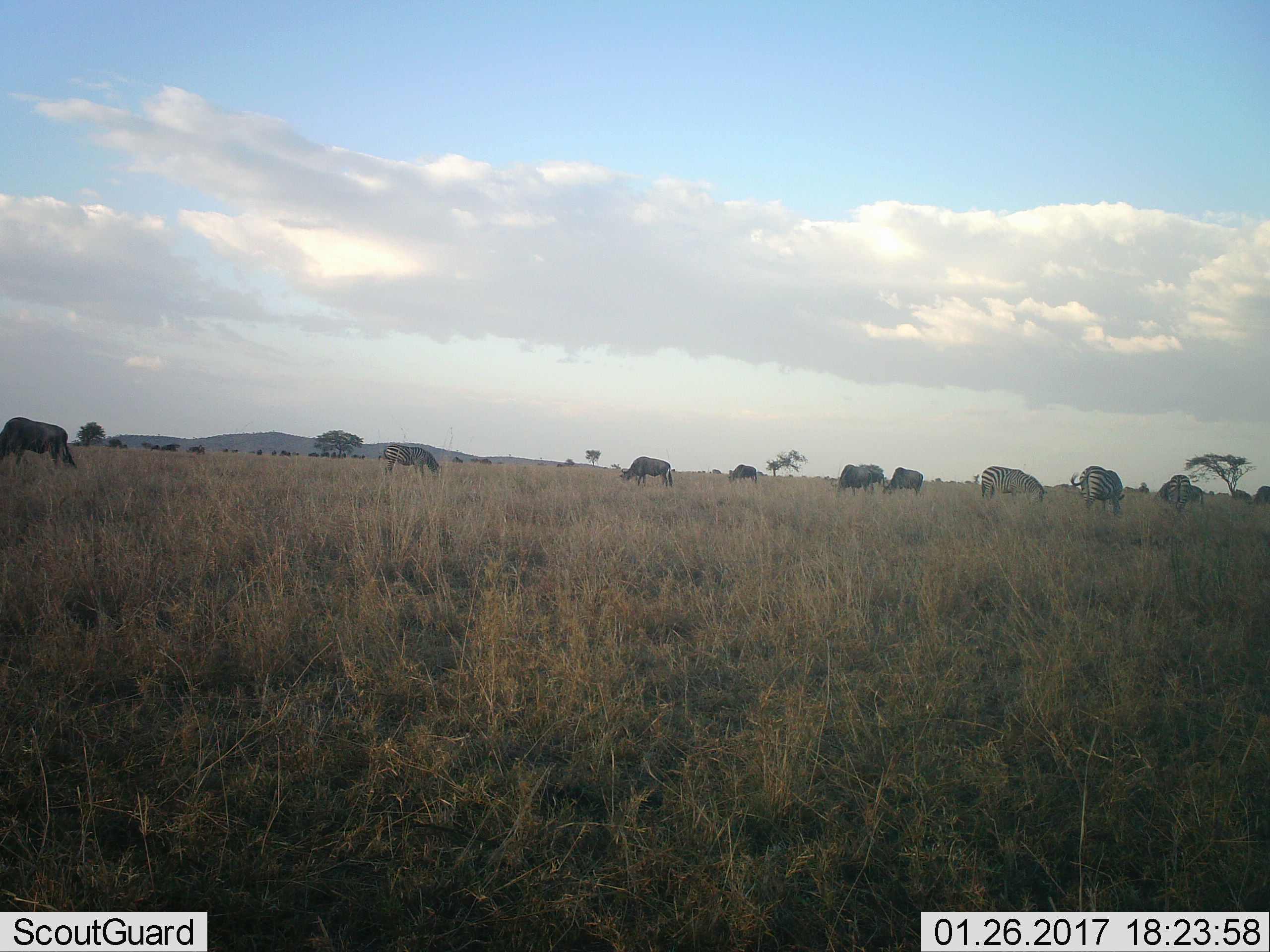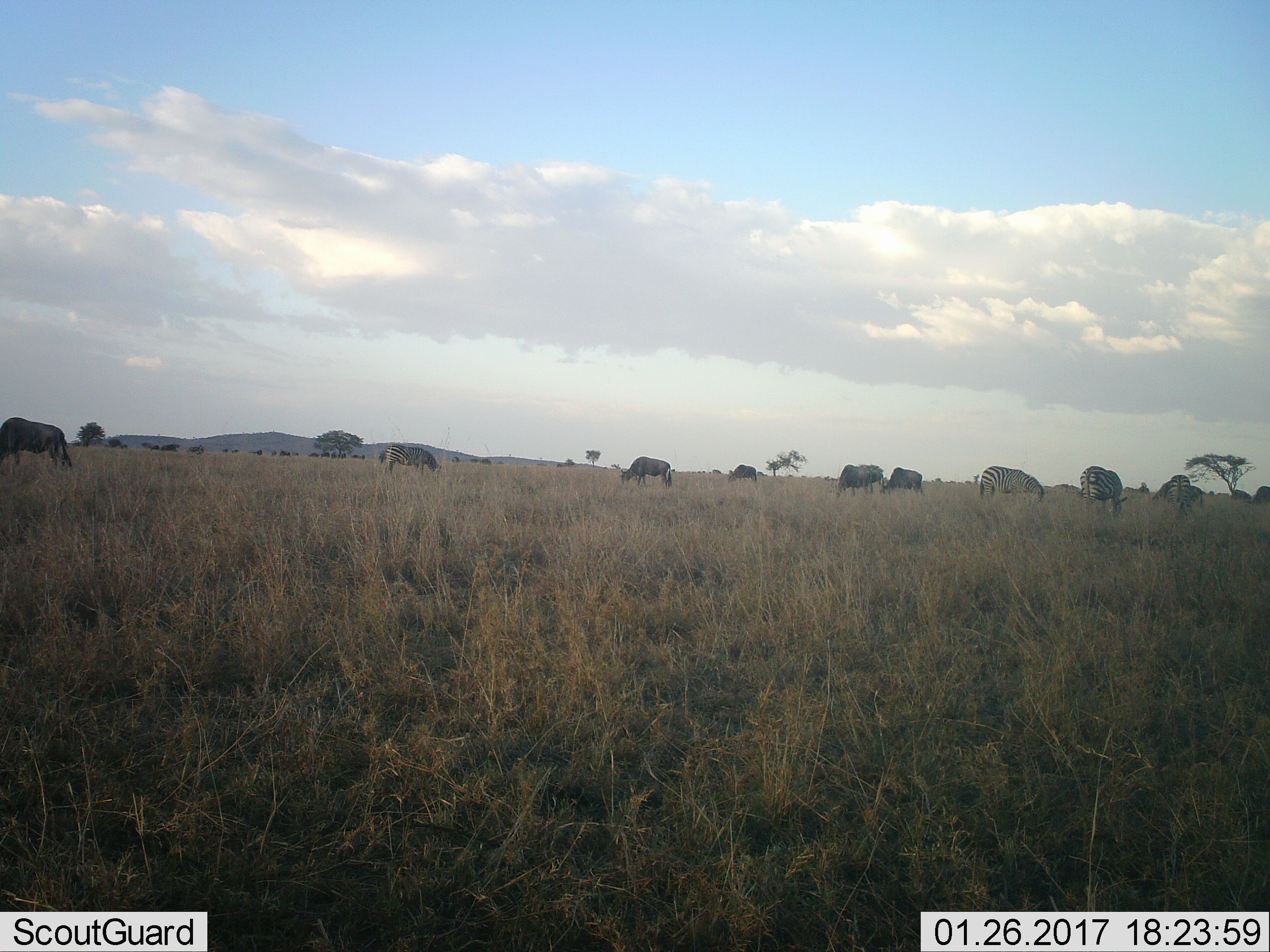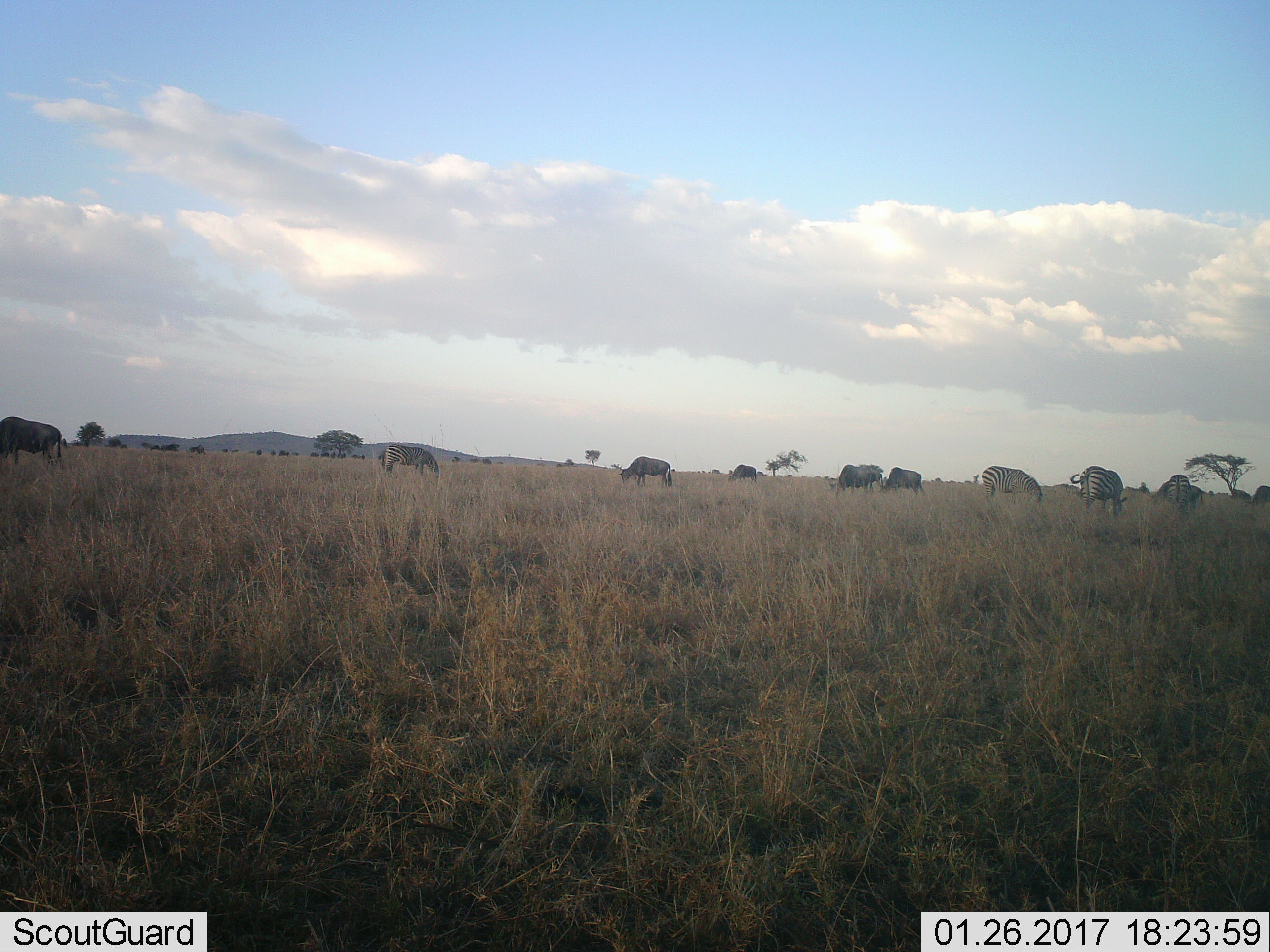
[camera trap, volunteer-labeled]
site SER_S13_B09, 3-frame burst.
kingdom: Animalia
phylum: Chordata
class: Mammalia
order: Artiodactyla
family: Bovidae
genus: Connochaetes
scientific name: Connochaetes taurinus taurinus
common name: blue wildebeest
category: wildebeestblue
Wildebeestblue (blue wildebeest) (Connochaetes taurinus taurinus), count 5. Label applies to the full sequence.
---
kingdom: Animalia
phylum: Chordata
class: Mammalia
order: Perissodactyla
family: Equidae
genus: Equus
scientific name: Equus quagga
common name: plains zebra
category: zebraplains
Zebraplains (plains zebra) (Equus quagga), count 4. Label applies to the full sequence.